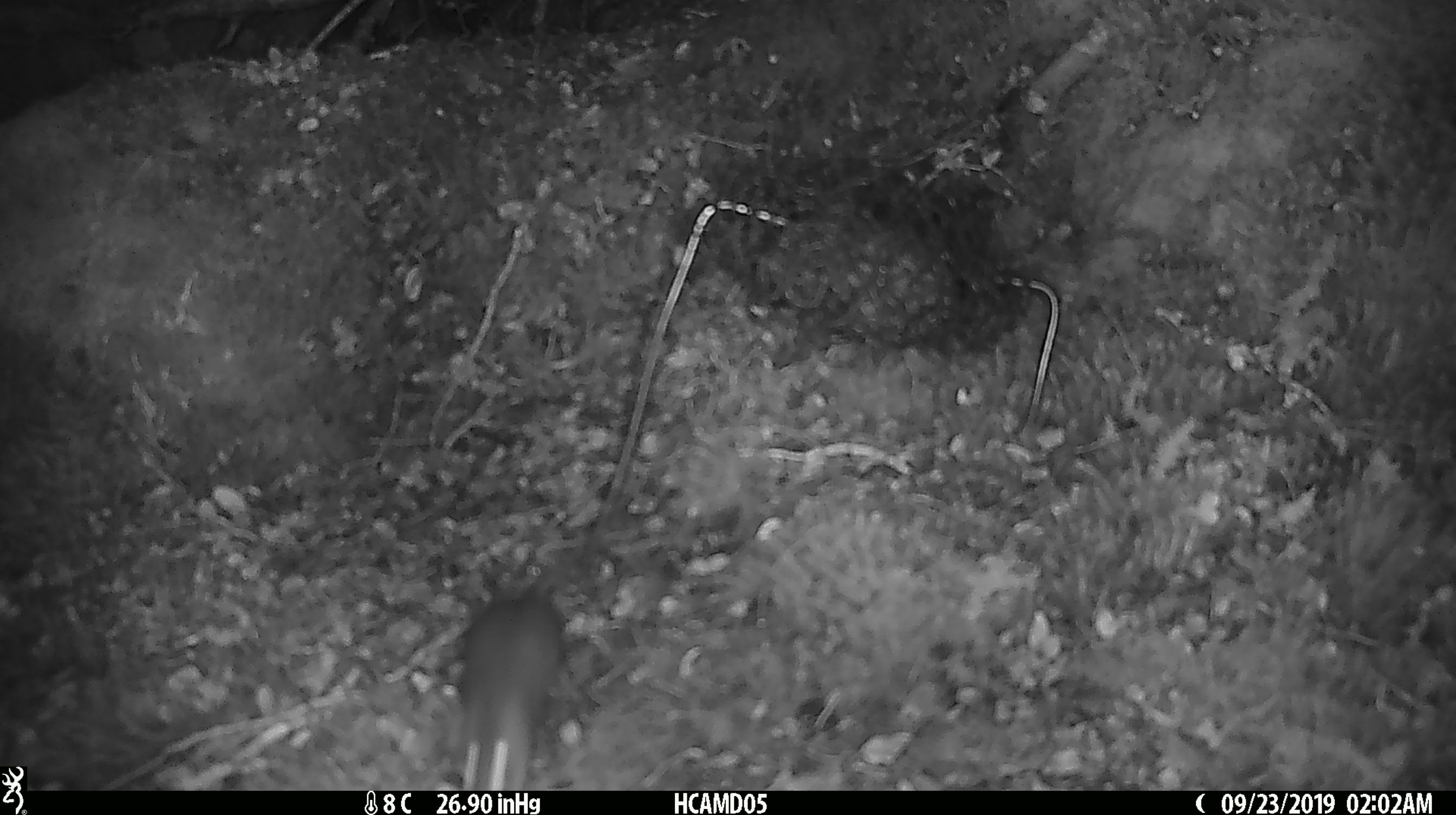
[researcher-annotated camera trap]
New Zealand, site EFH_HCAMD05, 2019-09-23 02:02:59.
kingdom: Animalia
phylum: Chordata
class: Mammalia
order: Rodentia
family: Muridae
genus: Mus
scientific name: Mus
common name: mouse